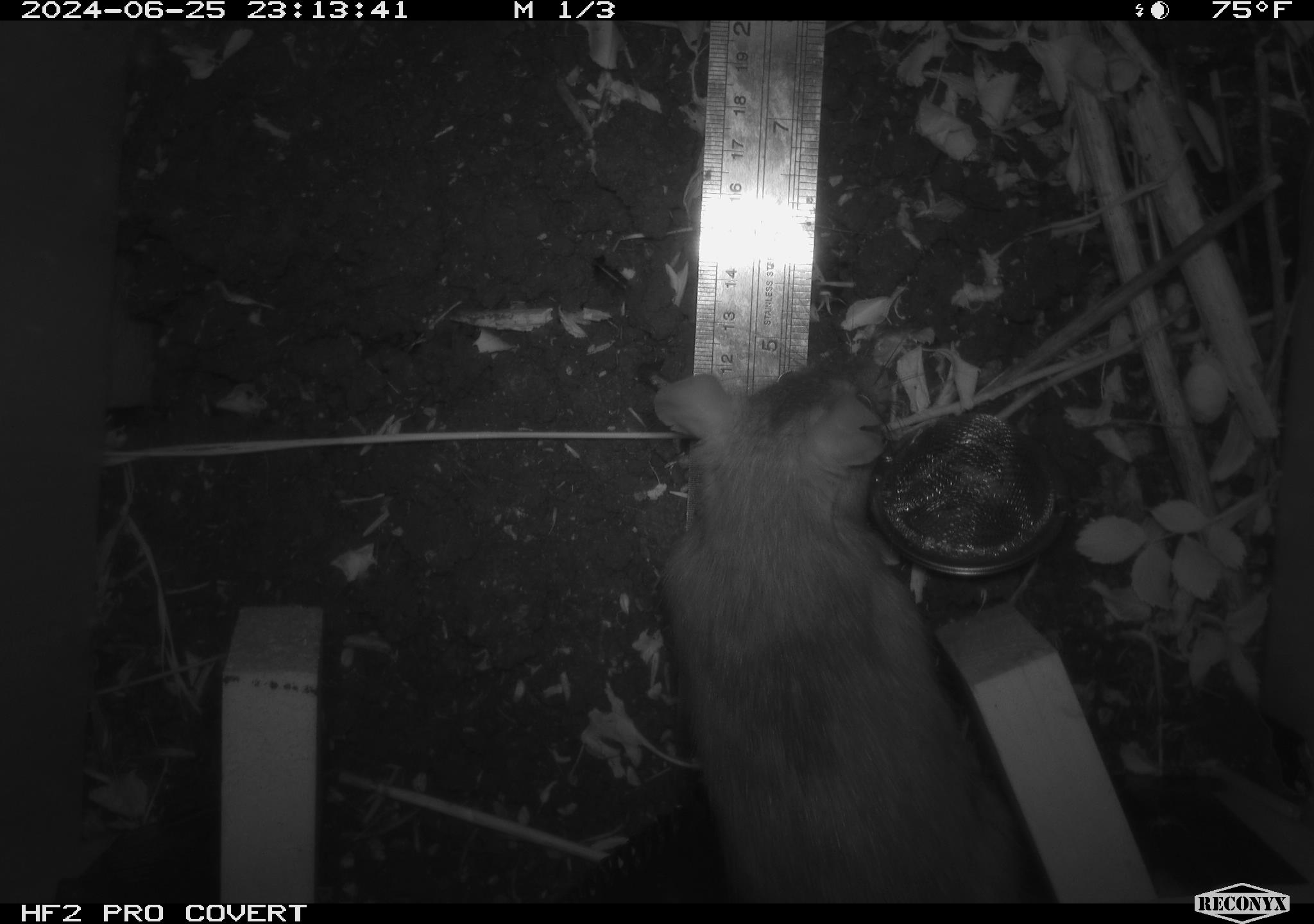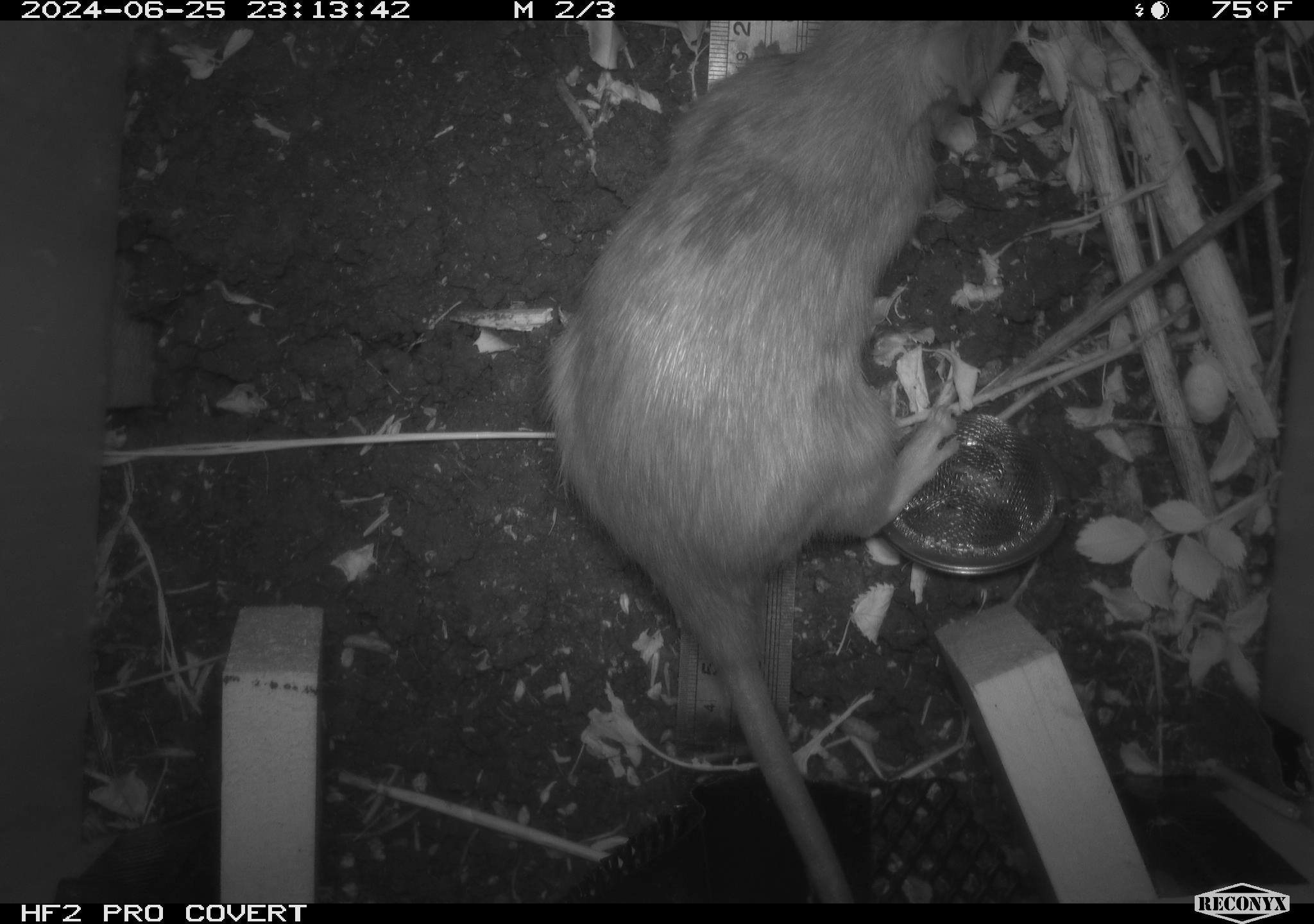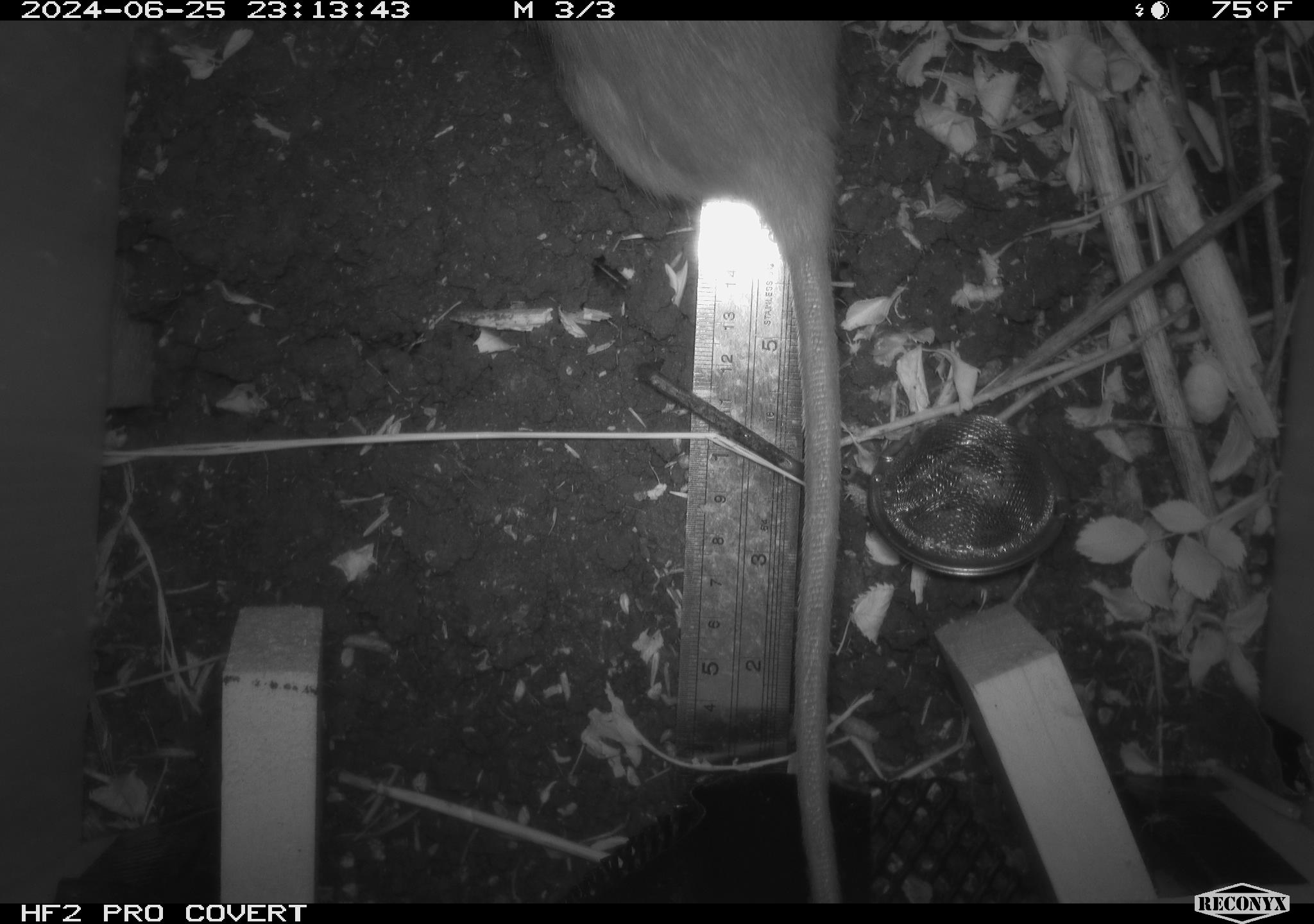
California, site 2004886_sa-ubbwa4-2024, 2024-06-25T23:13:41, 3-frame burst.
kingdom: Animalia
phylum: Chordata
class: Mammalia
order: Rodentia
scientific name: Rodentia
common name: woodrat or rat or mouse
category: woodrat or rat or mouse species